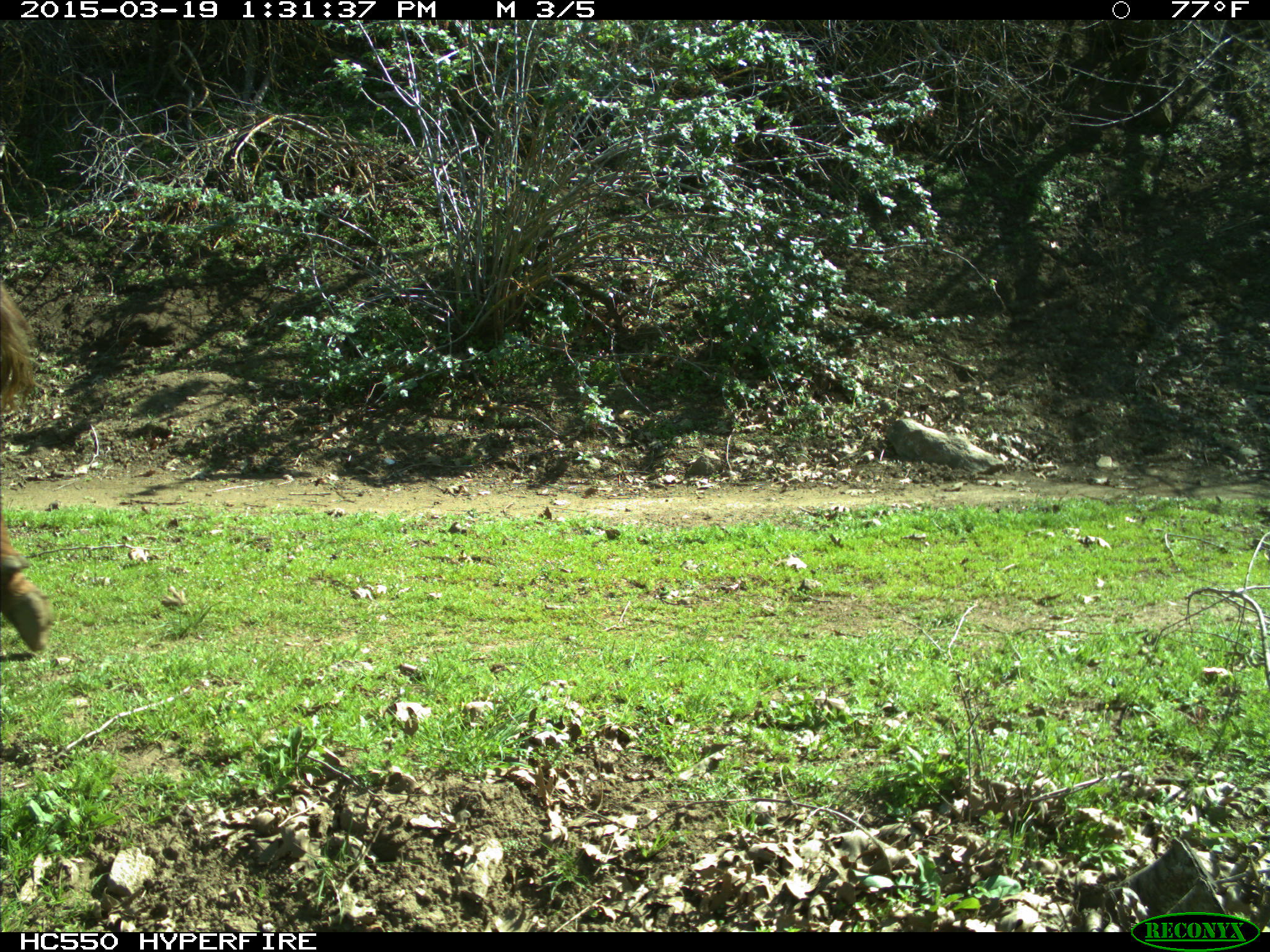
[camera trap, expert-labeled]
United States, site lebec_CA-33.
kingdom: Animalia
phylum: Chordata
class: Mammalia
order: Artiodactyla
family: Bovidae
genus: Bos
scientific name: Bos taurus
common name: domestic cow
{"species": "Bos taurus (domestic cow)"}